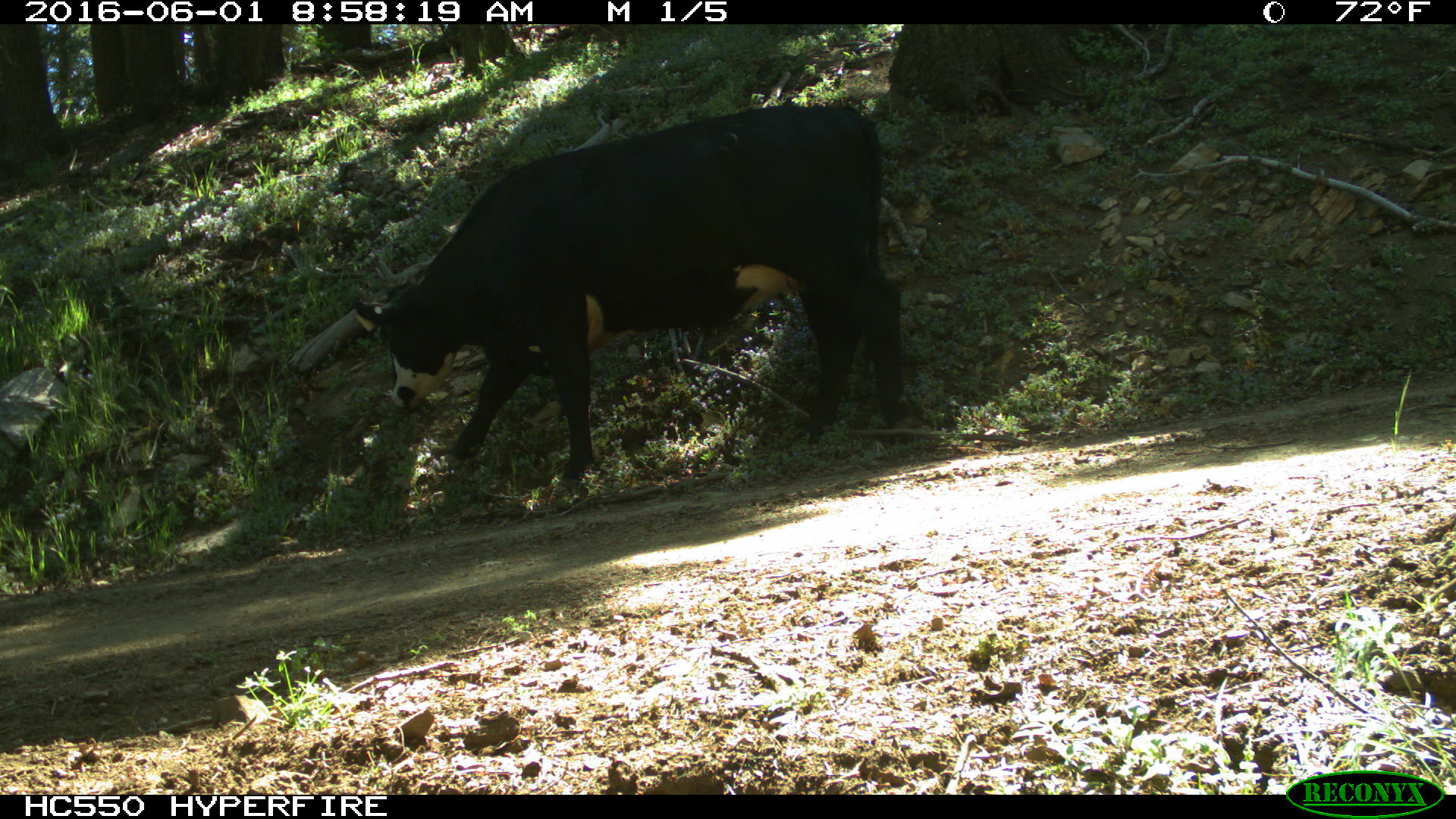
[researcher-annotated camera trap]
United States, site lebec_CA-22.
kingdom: Animalia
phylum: Chordata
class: Mammalia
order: Artiodactyla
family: Bovidae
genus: Bos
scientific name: Bos taurus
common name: domestic cow